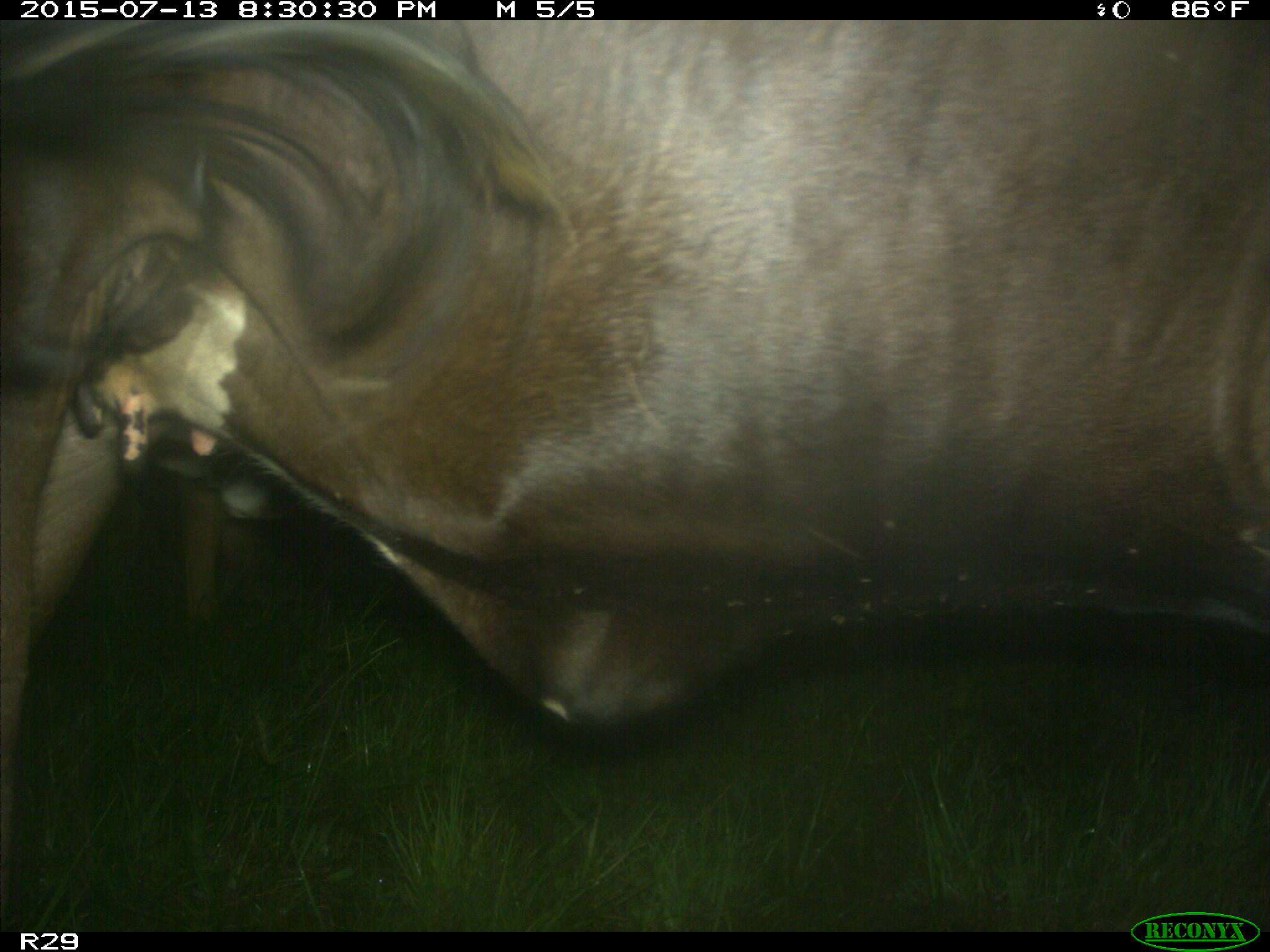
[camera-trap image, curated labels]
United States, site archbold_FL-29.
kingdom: Animalia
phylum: Chordata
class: Mammalia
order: Artiodactyla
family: Bovidae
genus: Bos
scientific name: Bos taurus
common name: domestic cow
Bos taurus (domestic cow).